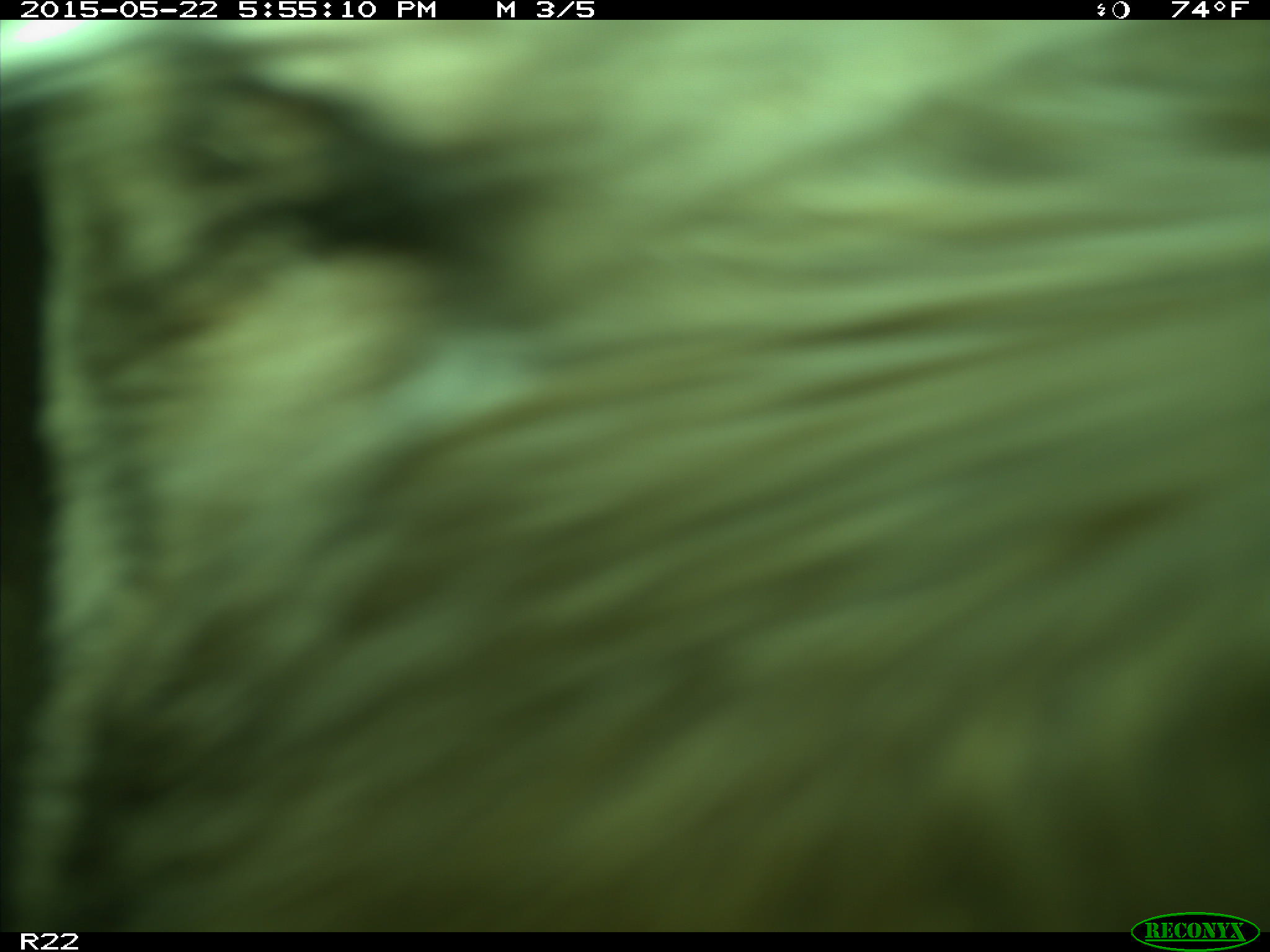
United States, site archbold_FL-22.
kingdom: Animalia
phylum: Chordata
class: Mammalia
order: Artiodactyla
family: Bovidae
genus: Bos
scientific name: Bos taurus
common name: domestic cow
Bos taurus (domestic cow).